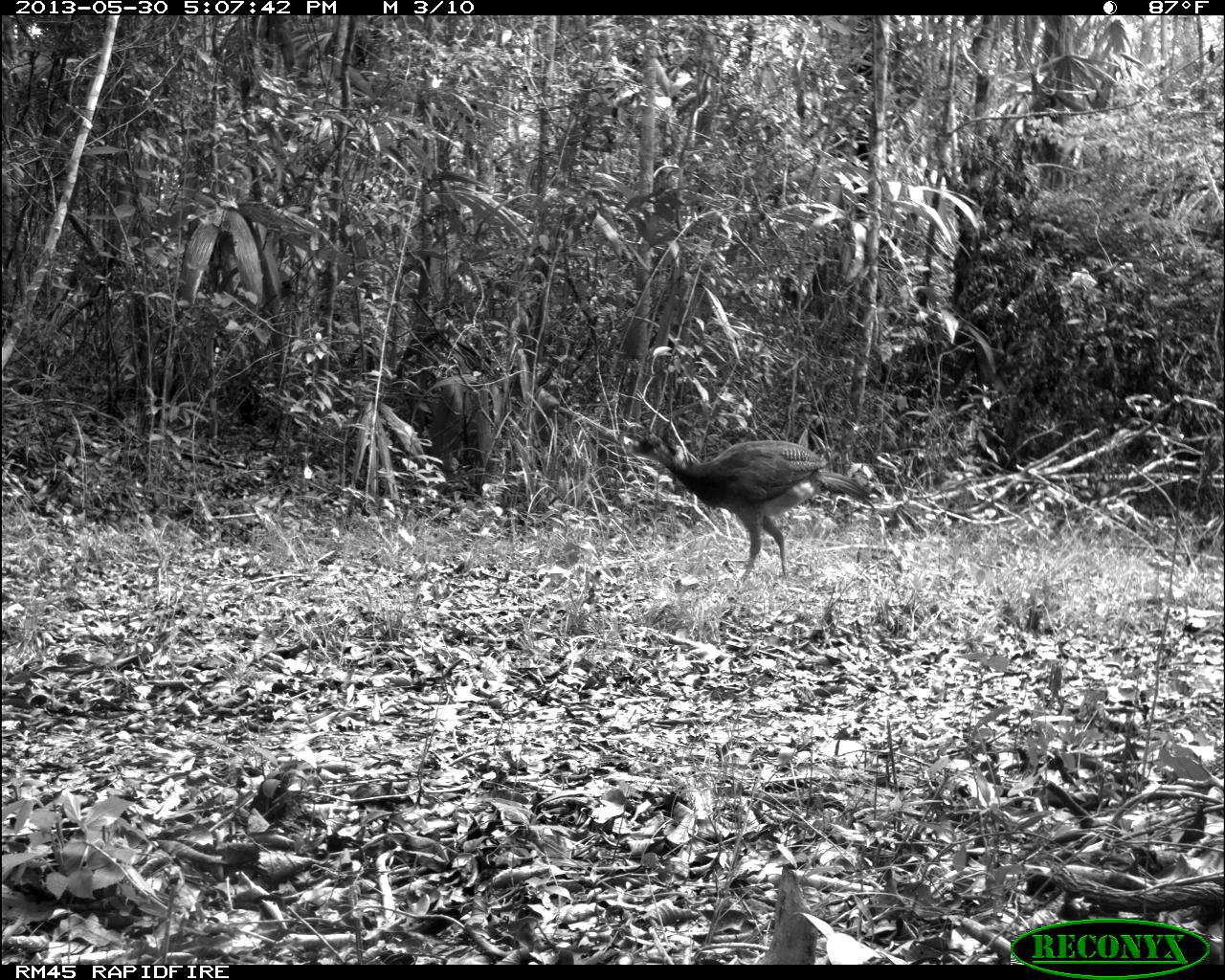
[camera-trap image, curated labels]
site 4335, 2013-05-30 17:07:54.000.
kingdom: Animalia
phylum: Chordata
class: Aves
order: Galliformes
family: Cracidae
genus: Crax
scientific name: Crax rubra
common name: great curassow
Crax rubra (great curassow), count 1, sex female.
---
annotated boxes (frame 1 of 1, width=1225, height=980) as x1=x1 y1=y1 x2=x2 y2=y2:
crax rubra: x1=618 y1=424 x2=879 y2=586